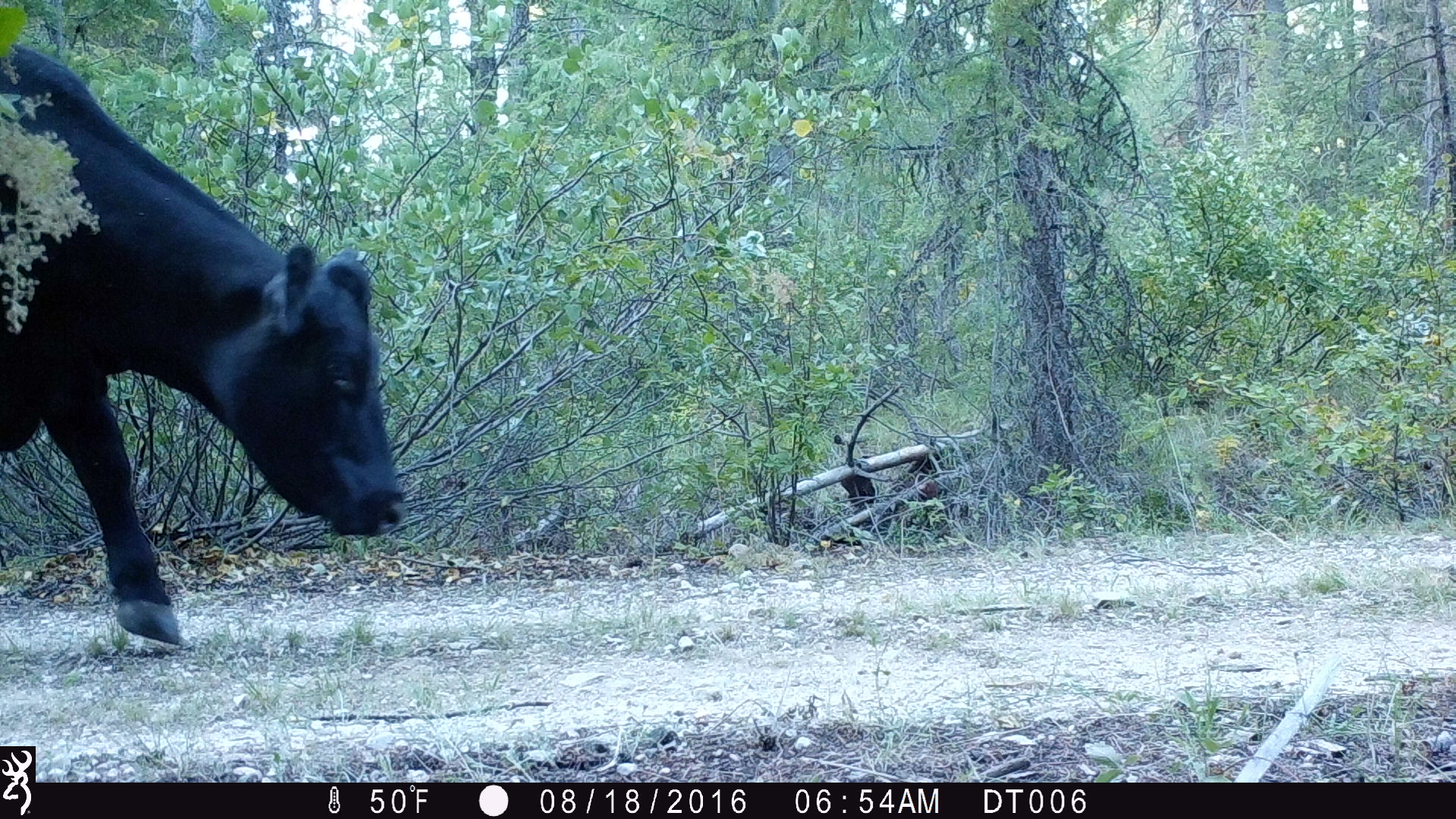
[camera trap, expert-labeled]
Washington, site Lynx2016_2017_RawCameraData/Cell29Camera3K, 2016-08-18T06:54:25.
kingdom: Animalia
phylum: Chordata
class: Mammalia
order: Artiodactyla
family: Bovidae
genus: Bos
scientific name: Bos taurus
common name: domestic cattle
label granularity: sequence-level